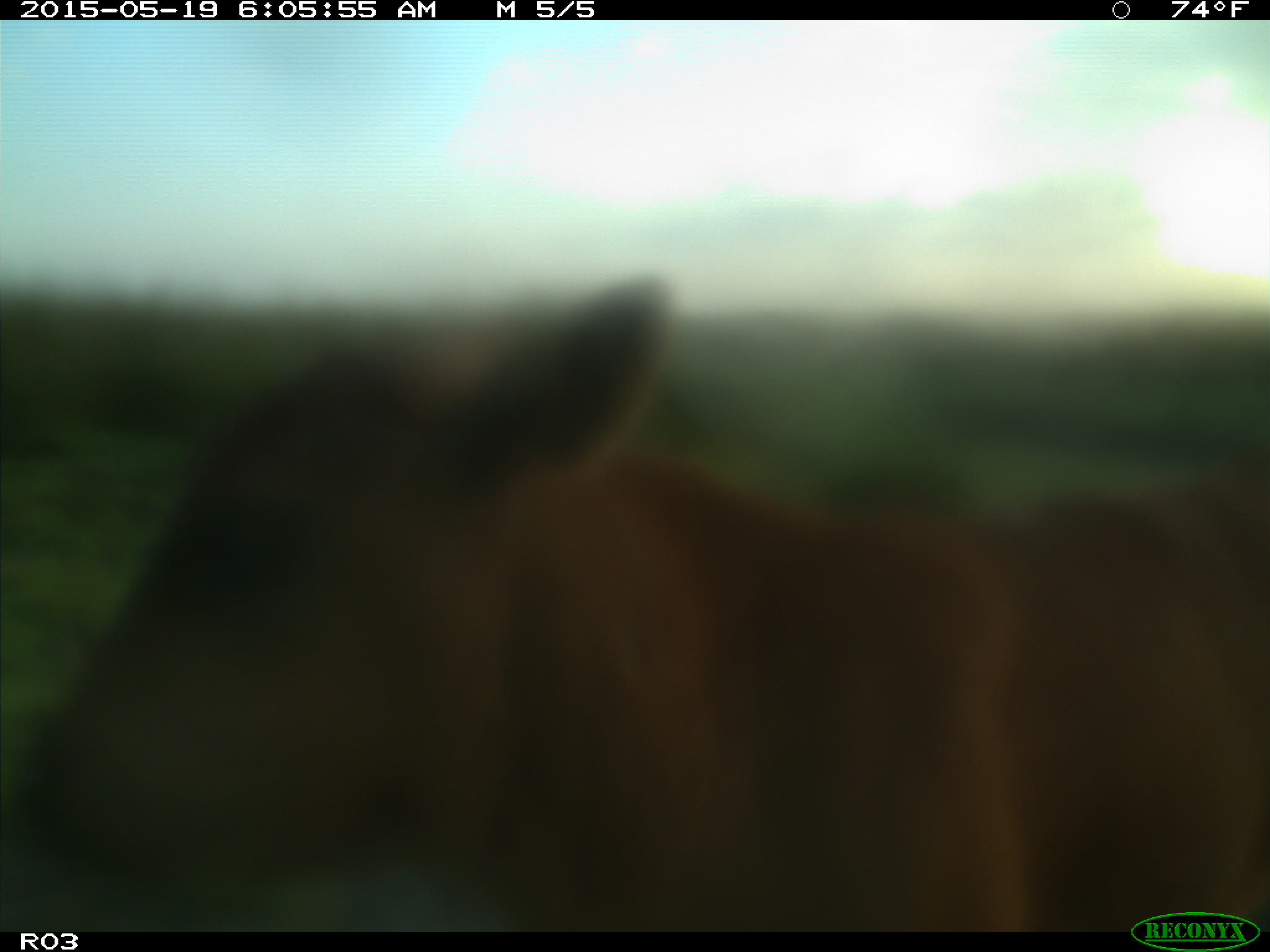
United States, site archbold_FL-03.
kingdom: Animalia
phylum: Chordata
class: Mammalia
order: Artiodactyla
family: Bovidae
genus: Bos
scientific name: Bos taurus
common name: domestic cow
Bos taurus (domestic cow).